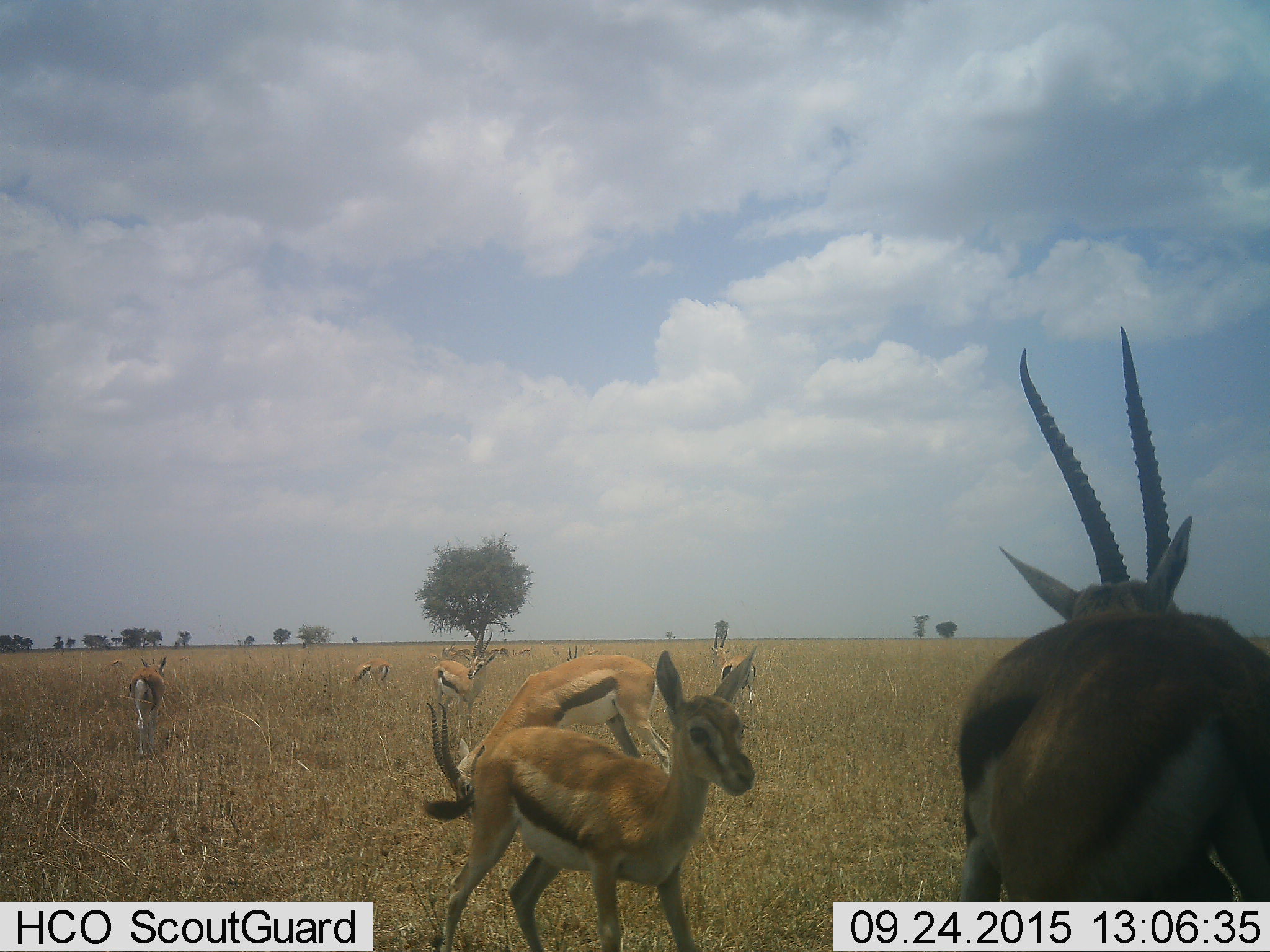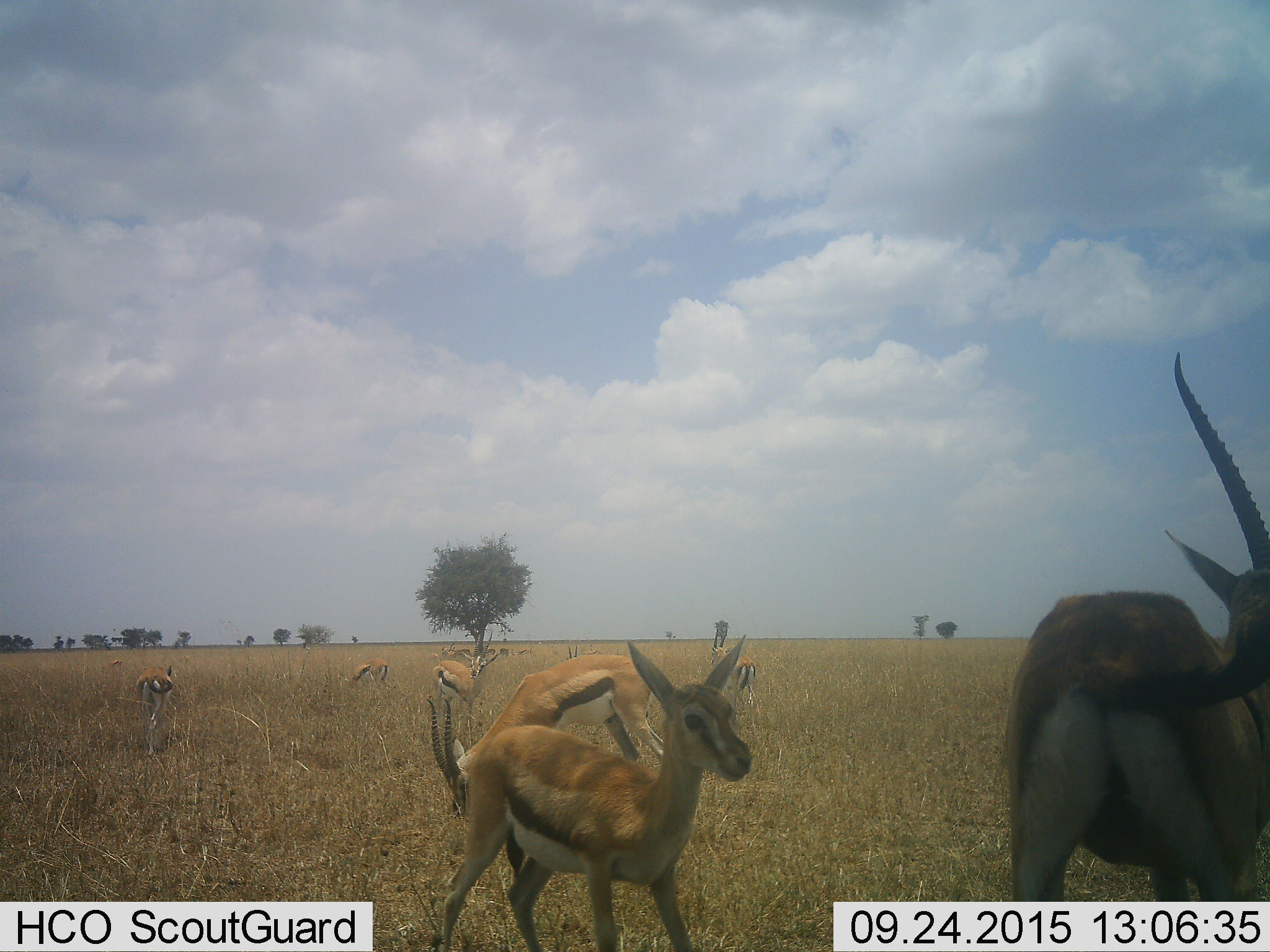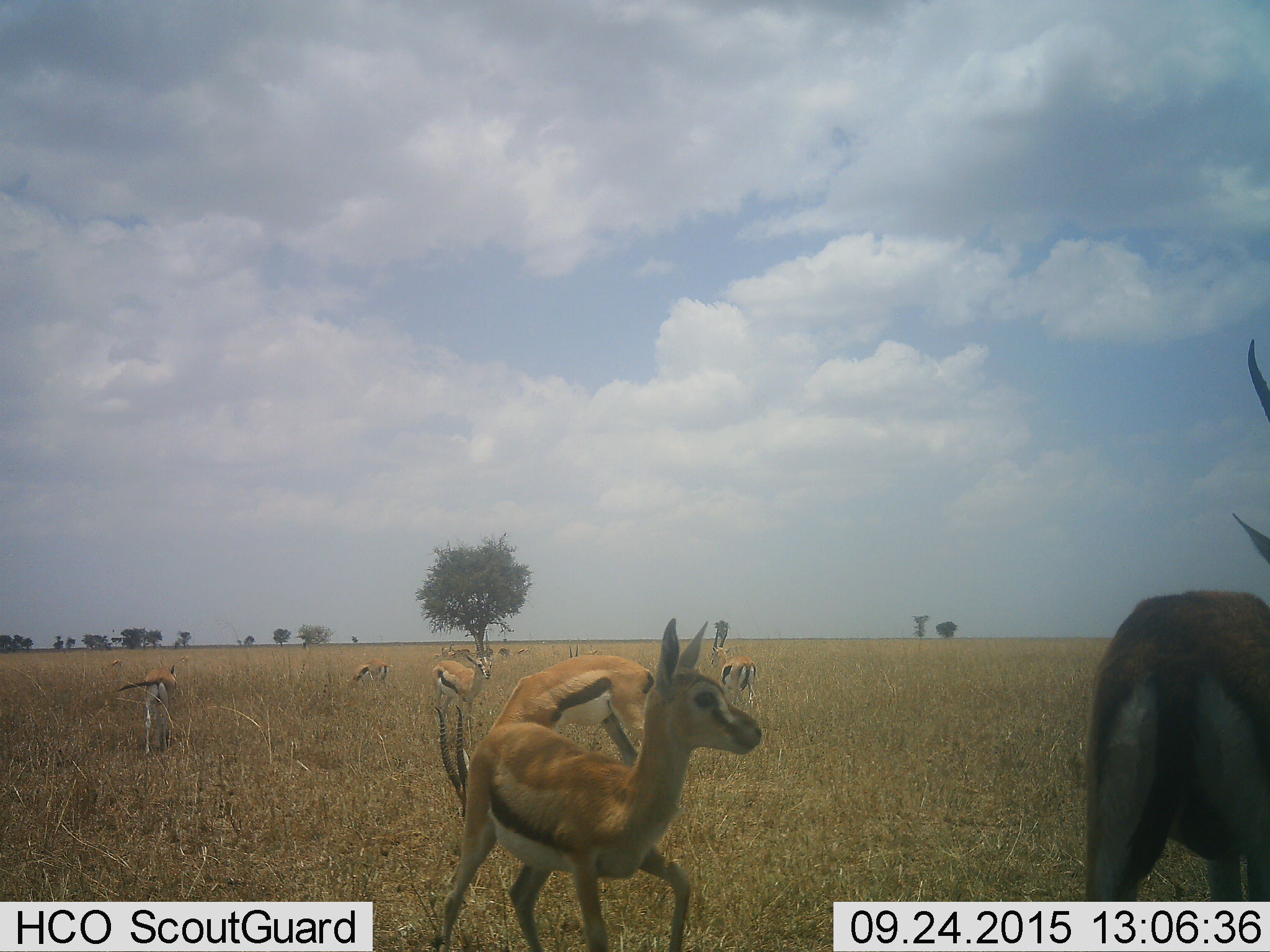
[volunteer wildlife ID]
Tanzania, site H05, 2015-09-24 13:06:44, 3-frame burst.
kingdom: Animalia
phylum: Chordata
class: Mammalia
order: Artiodactyla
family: Bovidae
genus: Eudorcas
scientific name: Eudorcas thomsonii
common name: thomson's gazelle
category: gazellethomsons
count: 11-50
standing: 89%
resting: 22%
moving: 78%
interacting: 0%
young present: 78%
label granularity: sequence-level